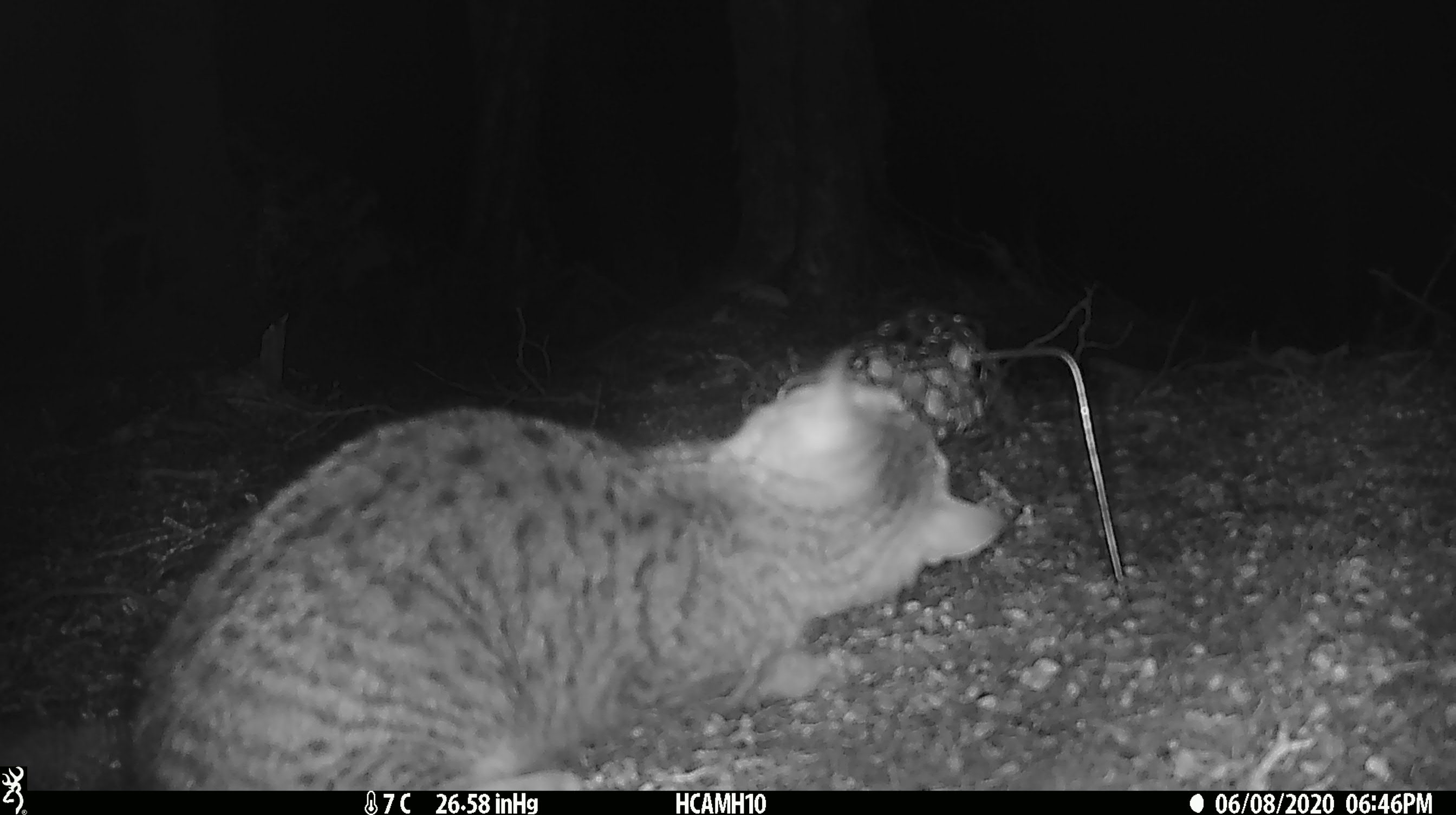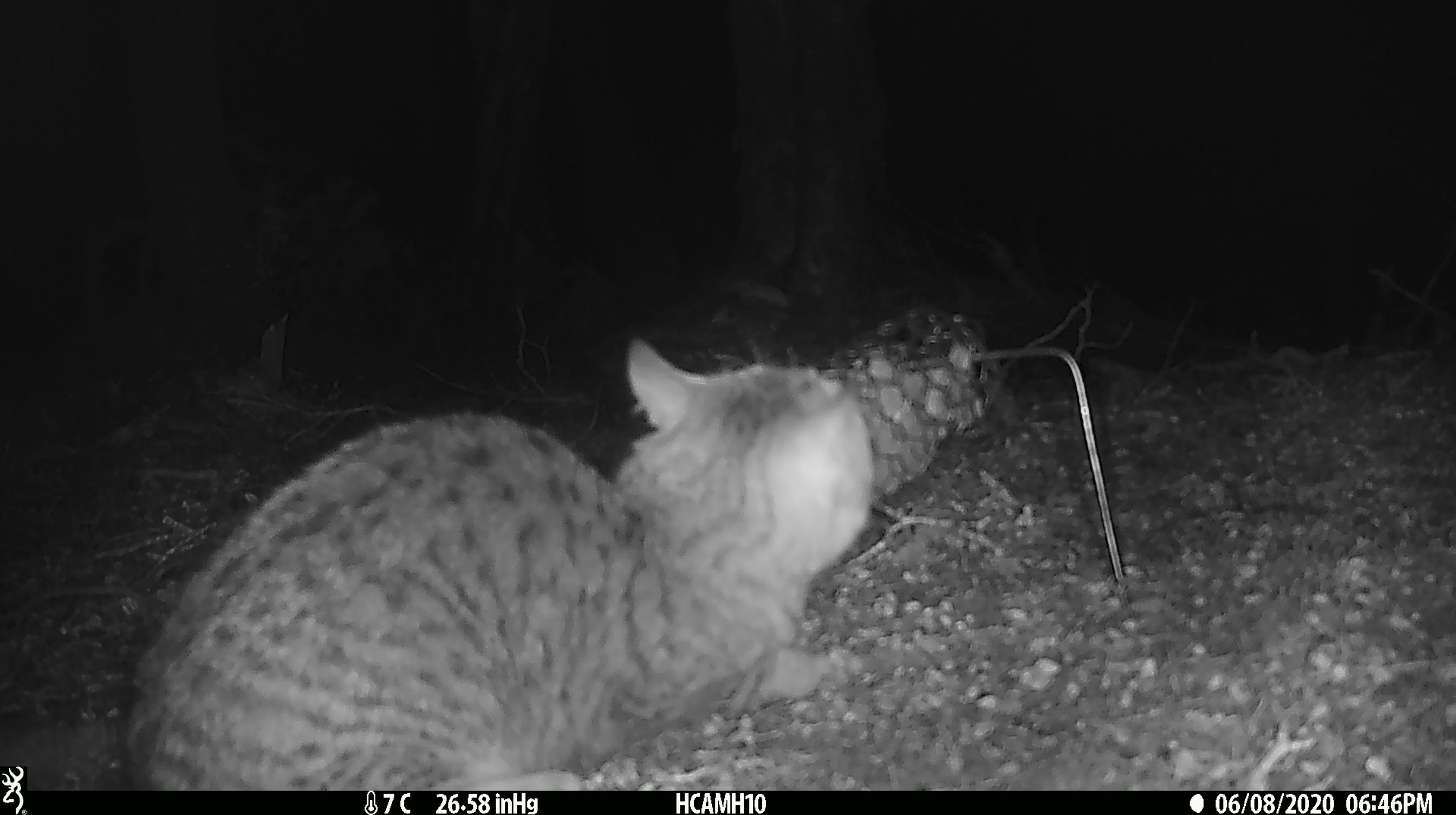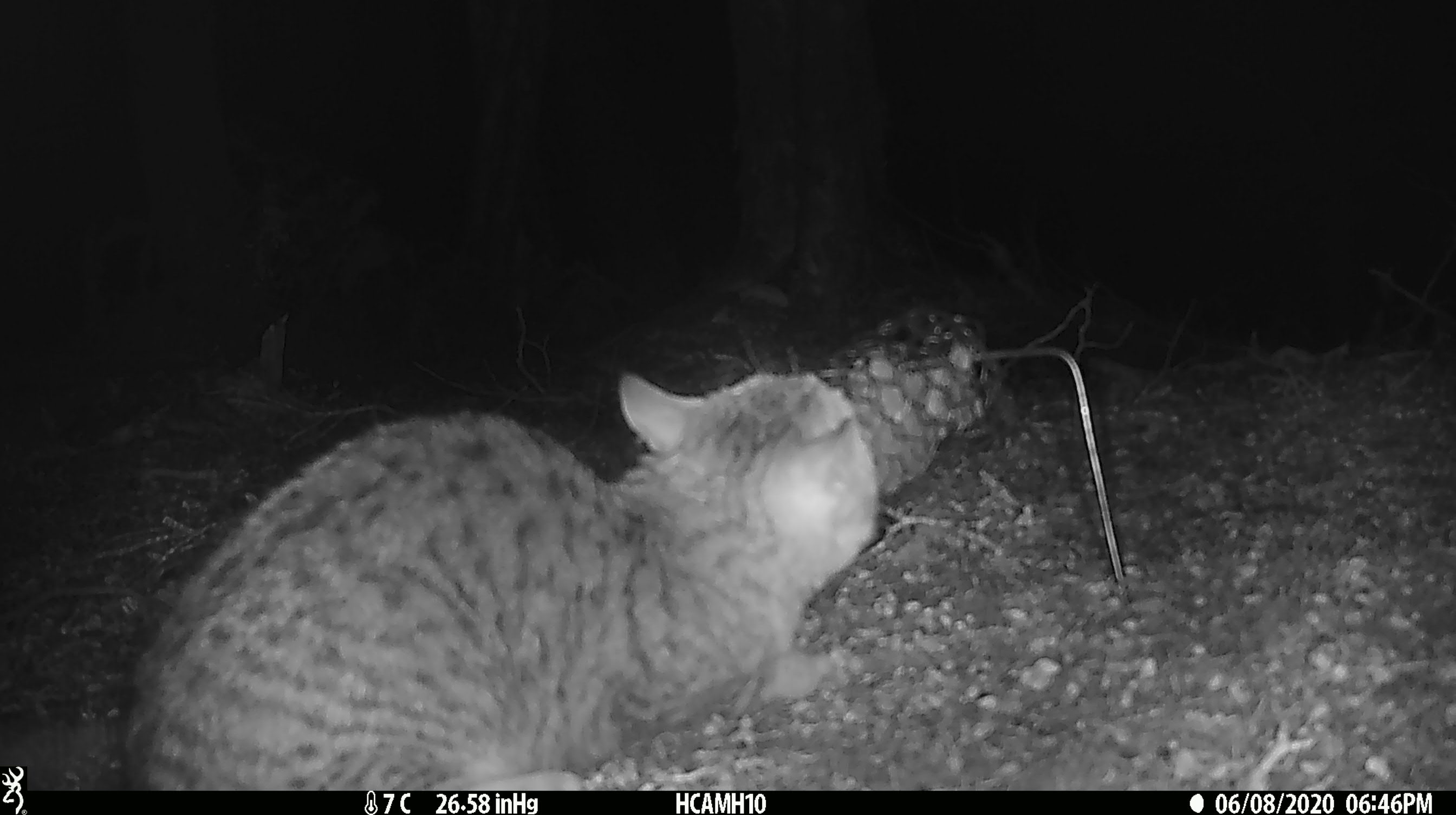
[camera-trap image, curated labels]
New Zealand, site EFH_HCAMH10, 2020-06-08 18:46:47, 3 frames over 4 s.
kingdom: Animalia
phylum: Chordata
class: Mammalia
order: Carnivora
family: Felidae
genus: Felis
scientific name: Felis catus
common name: domestic cat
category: cat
Cat (domestic cat) (Felis catus).